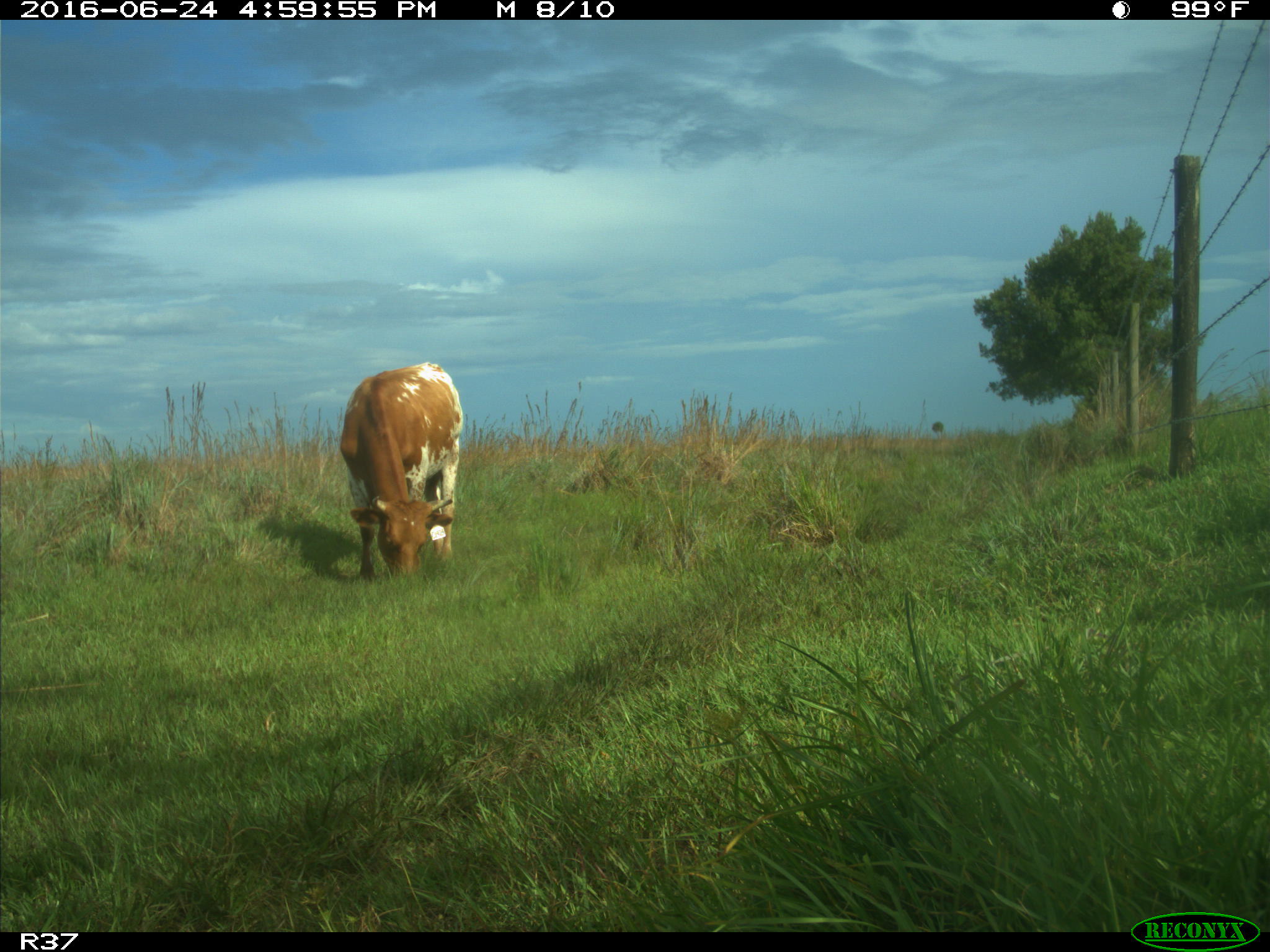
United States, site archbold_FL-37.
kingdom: Animalia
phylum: Chordata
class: Mammalia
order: Artiodactyla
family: Bovidae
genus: Bos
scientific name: Bos taurus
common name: domestic cow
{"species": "Bos taurus (domestic cow)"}